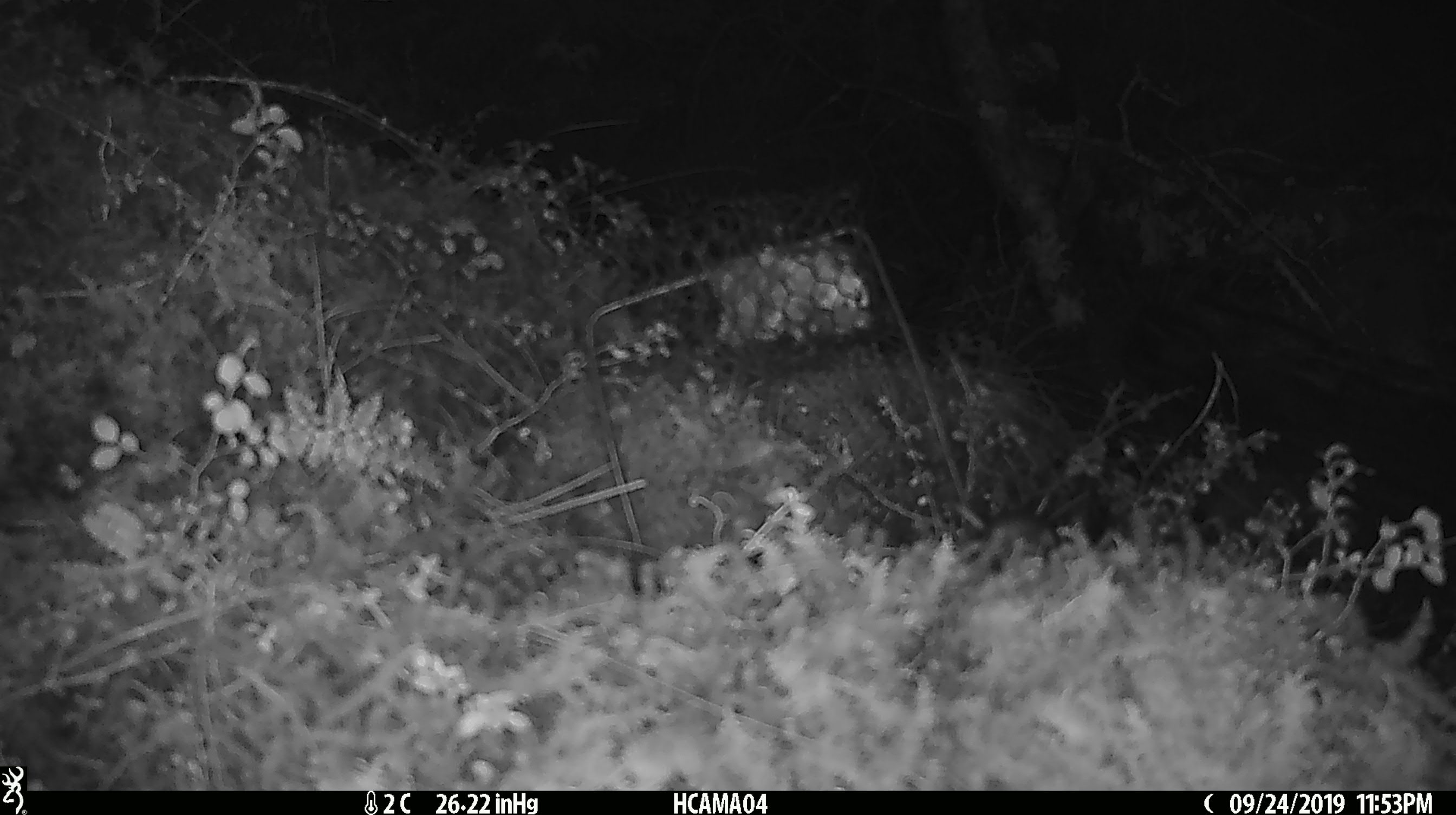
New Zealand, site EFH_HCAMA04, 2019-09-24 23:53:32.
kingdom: Animalia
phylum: Chordata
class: Mammalia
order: Rodentia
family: Muridae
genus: Mus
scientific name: Mus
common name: mouse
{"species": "mouse (Mus)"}